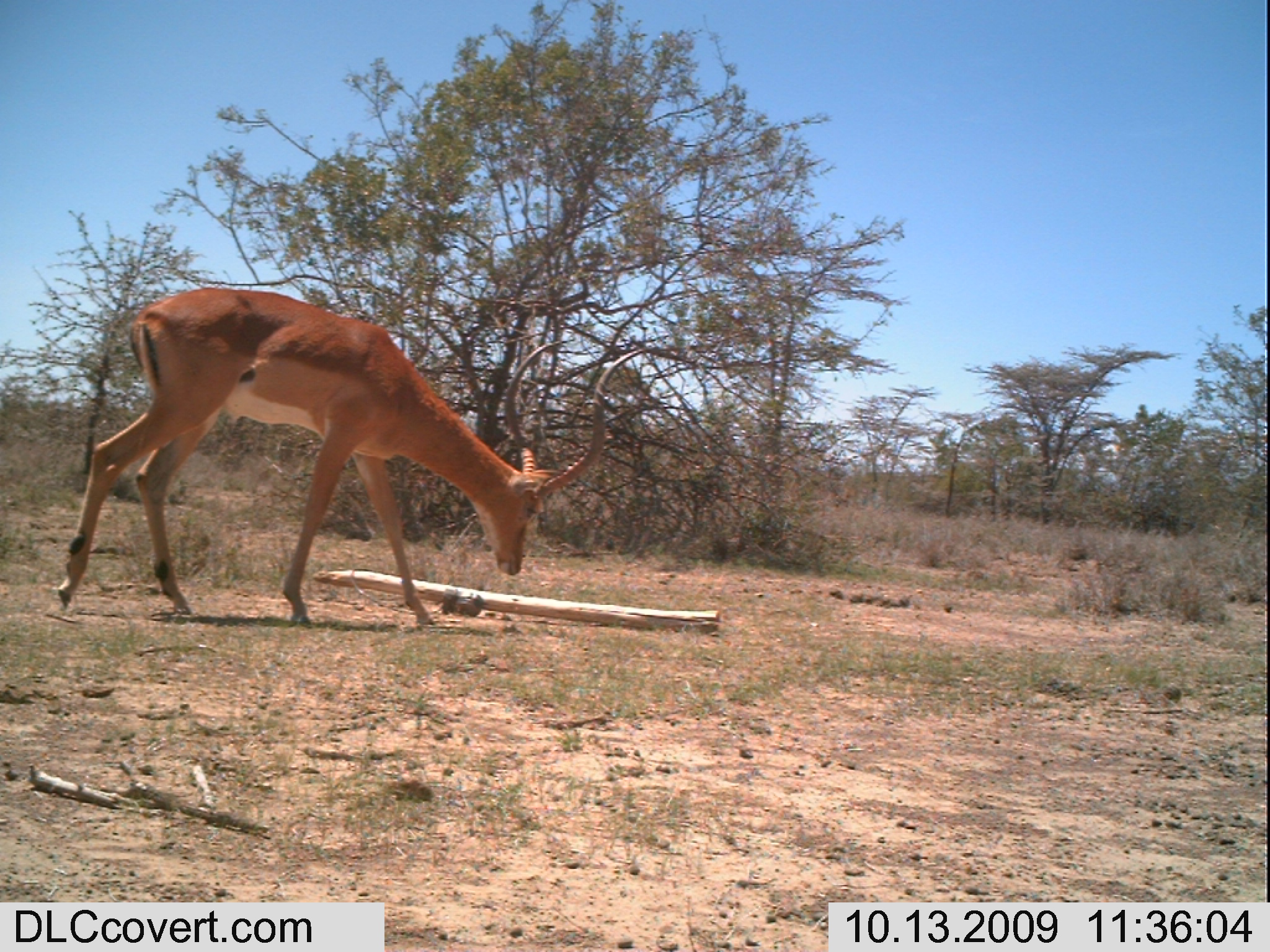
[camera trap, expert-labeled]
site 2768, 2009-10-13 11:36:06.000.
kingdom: Animalia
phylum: Chordata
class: Mammalia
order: Artiodactyla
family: Bovidae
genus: Aepyceros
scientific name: Aepyceros melampus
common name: impala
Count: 1.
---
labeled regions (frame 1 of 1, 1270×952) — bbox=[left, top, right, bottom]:
aepyceros melampus: bbox=[46, 282, 661, 637]